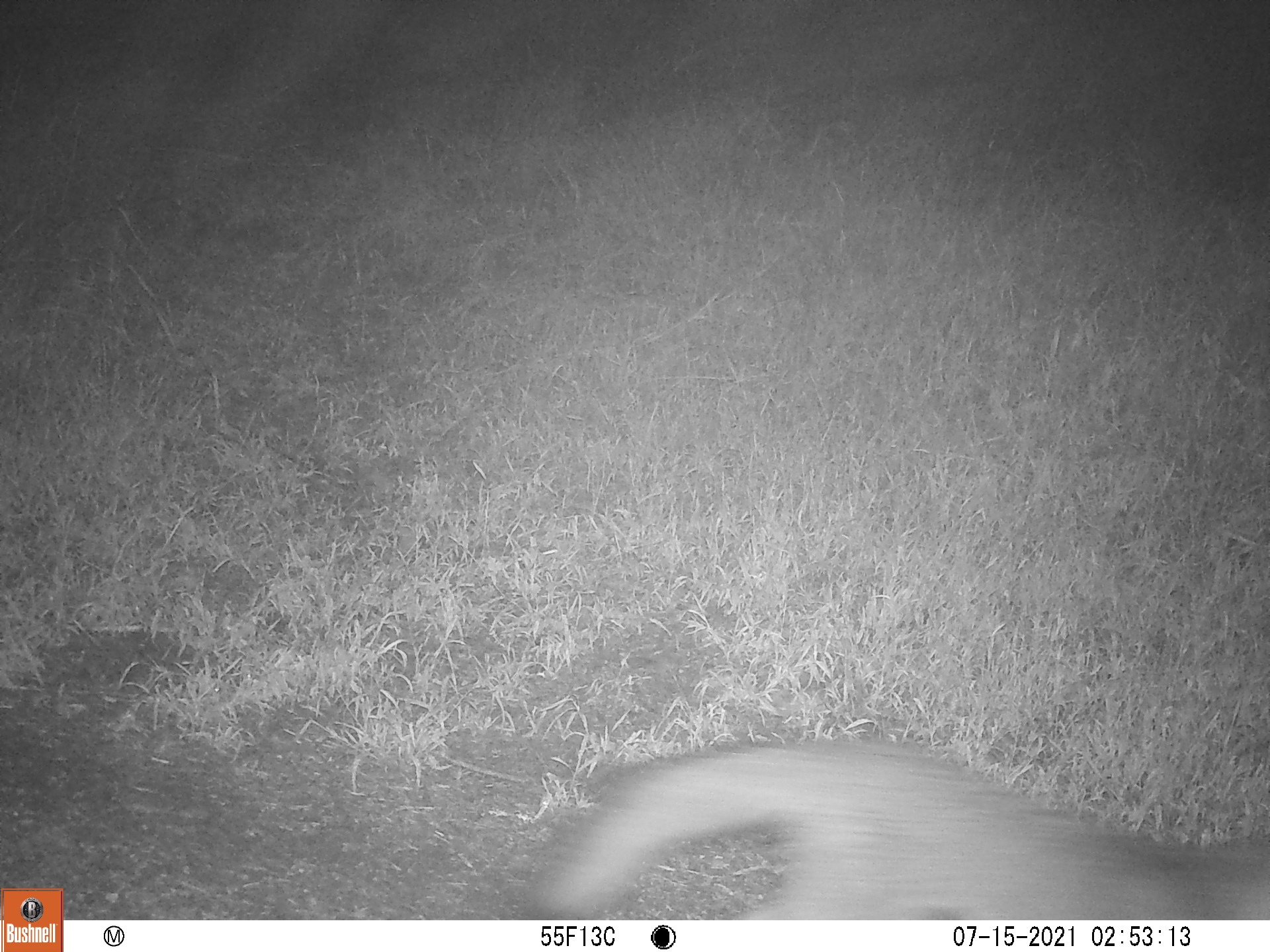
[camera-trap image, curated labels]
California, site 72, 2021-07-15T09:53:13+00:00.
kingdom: Animalia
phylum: Chordata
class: Mammalia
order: Carnivora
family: Canidae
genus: Urocyon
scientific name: Urocyon cinereoargenteus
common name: gray fox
Gray fox (Urocyon cinereoargenteus).